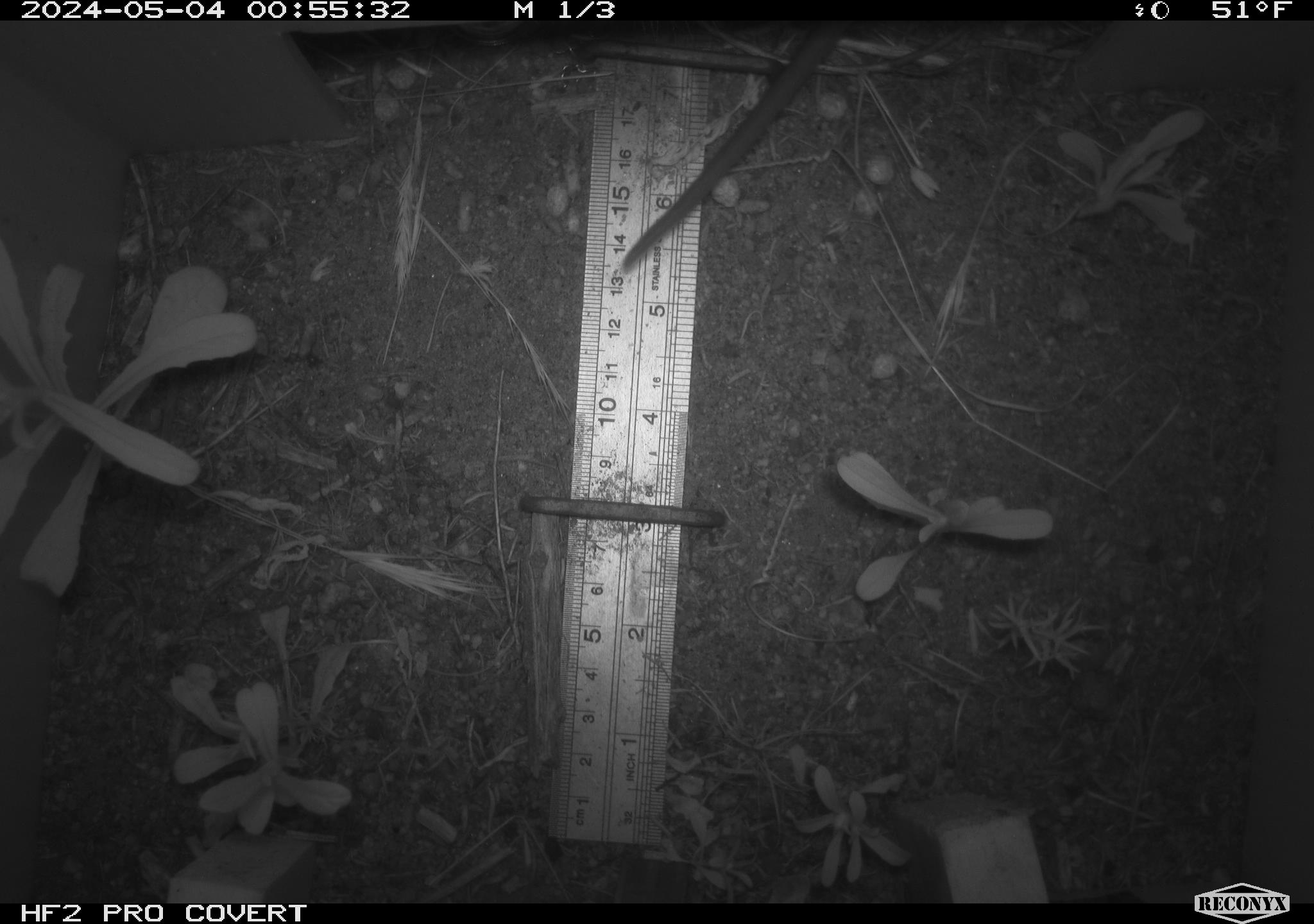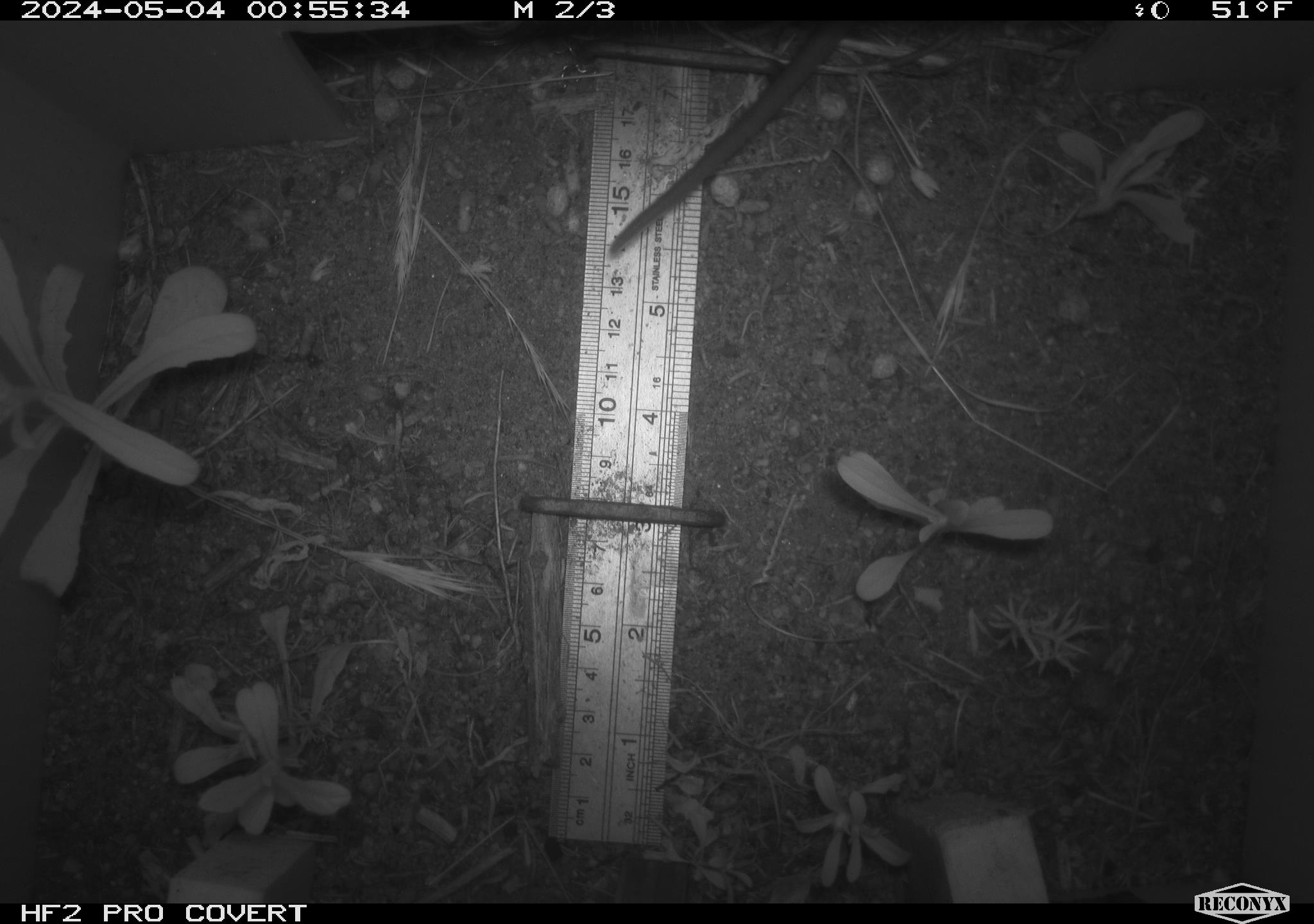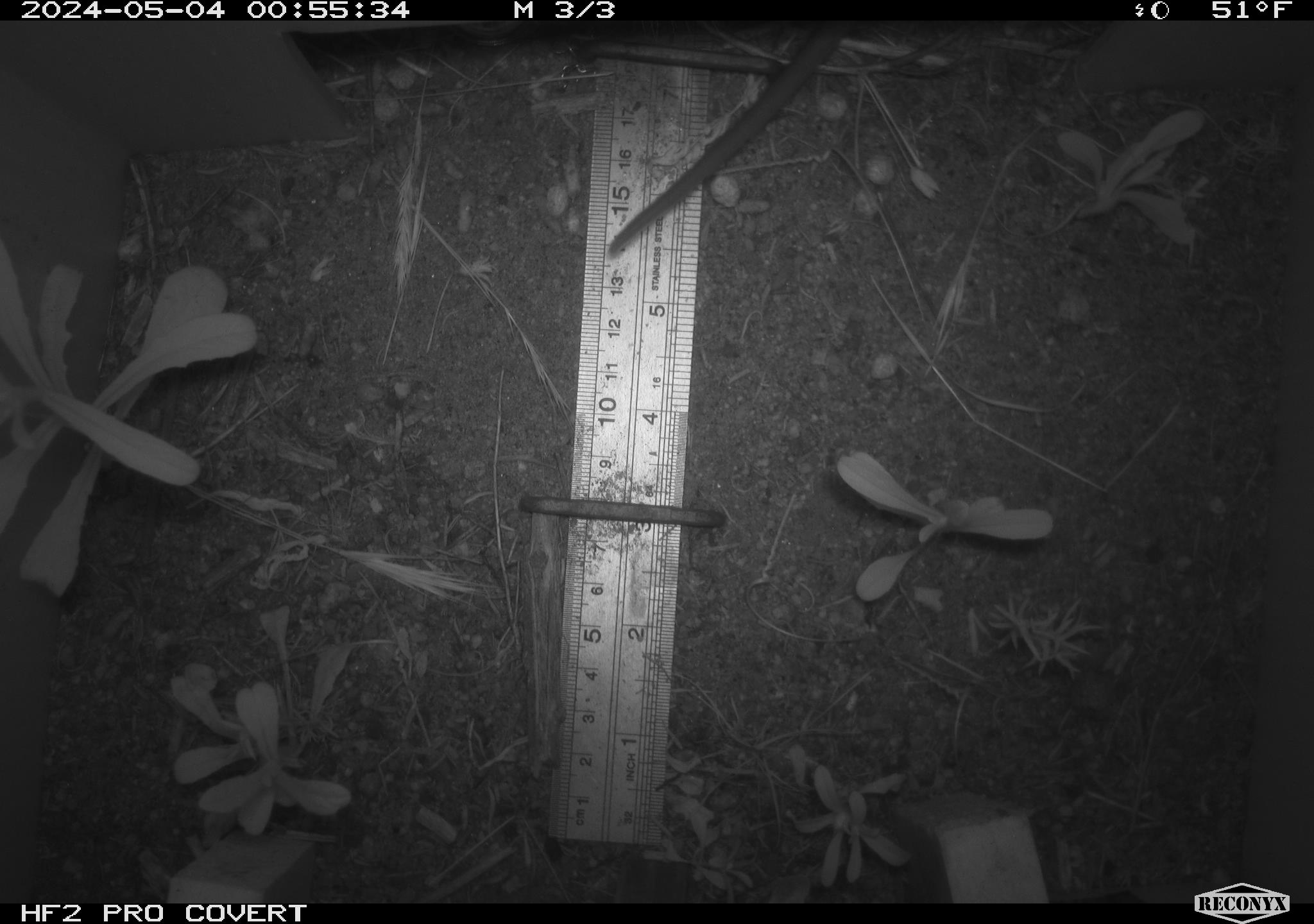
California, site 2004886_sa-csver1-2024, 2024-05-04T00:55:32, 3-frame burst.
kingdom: Animalia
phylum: Chordata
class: Mammalia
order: Rodentia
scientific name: Rodentia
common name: rodent